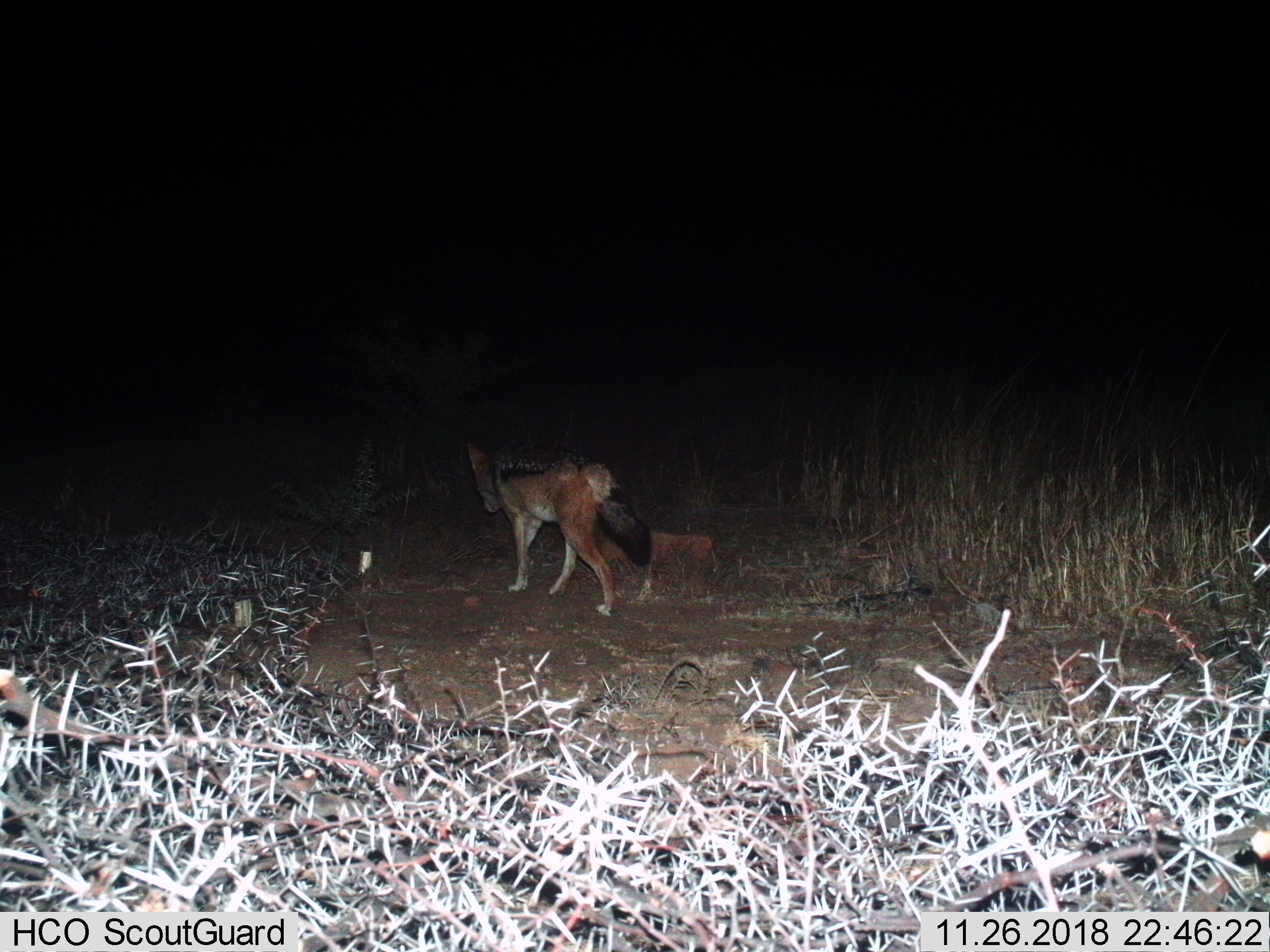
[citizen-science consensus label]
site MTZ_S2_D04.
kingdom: Animalia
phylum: Chordata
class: Mammalia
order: Carnivora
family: Canidae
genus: Lupulella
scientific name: Lupulella mesomelas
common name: black-backed jackal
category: jackalblackbacked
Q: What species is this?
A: Jackalblackbacked (black-backed jackal) (Lupulella mesomelas).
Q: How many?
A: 1.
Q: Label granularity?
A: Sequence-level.